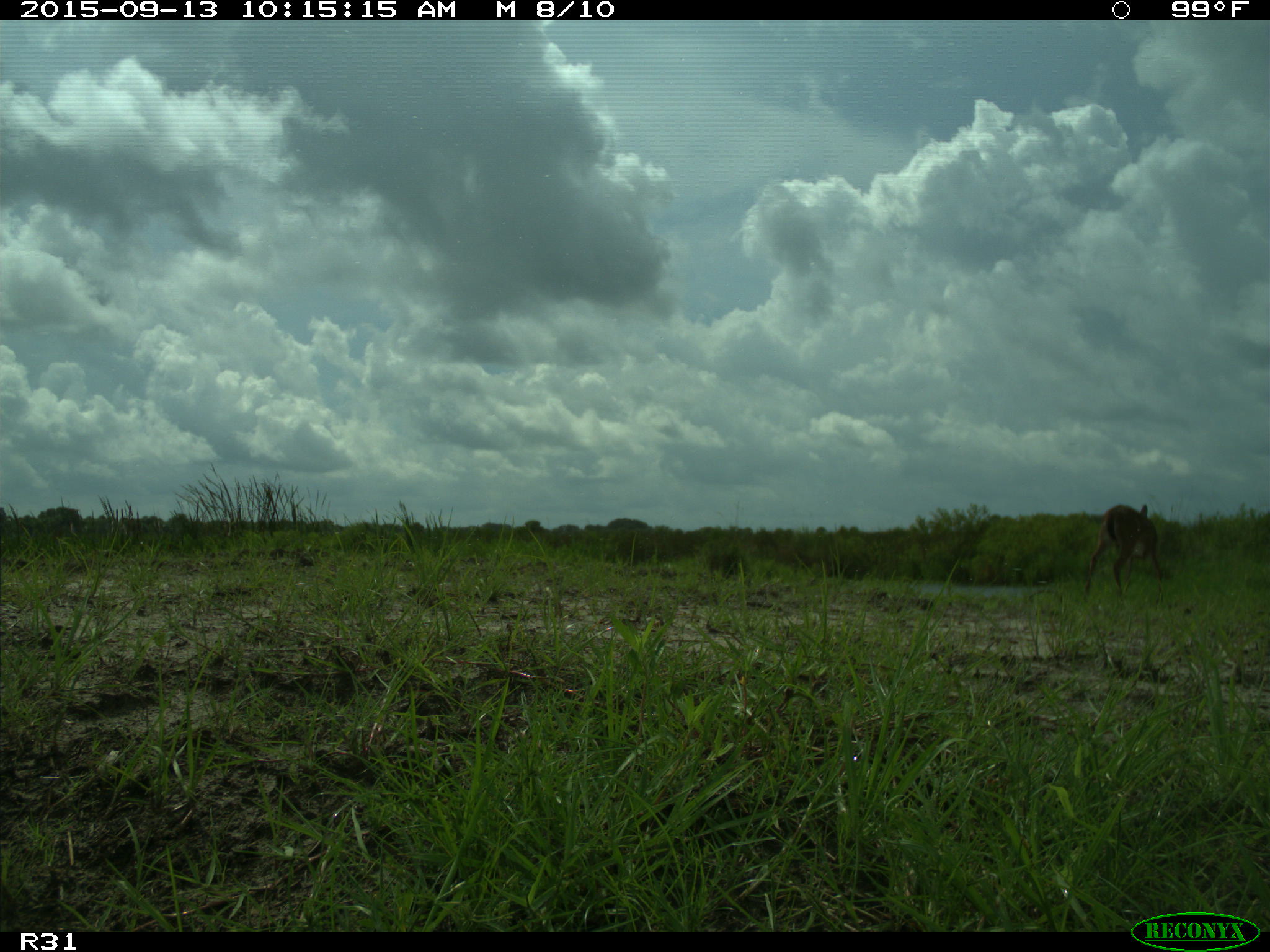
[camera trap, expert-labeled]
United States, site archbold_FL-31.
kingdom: Animalia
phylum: Chordata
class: Mammalia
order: Artiodactyla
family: Cervidae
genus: Odocoileus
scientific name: Odocoileus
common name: deer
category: unidentified deer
Unidentified deer (deer) (Odocoileus).